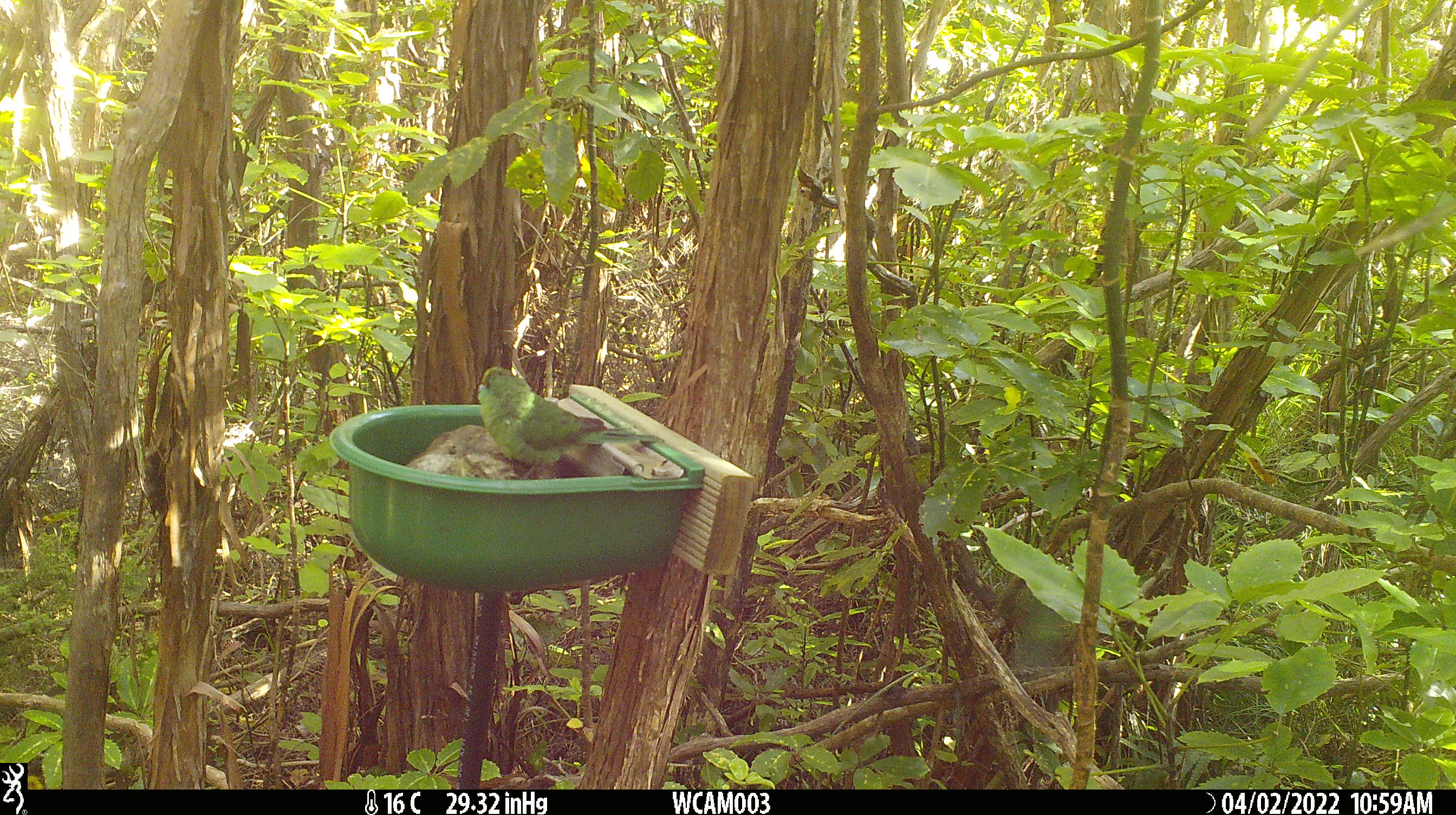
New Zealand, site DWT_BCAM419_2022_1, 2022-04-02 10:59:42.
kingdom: Animalia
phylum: Chordata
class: Aves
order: Psittaciformes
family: Psittaculidae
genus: Cyanoramphus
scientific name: Cyanoramphus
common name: parakeet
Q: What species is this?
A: Parakeet (Cyanoramphus).